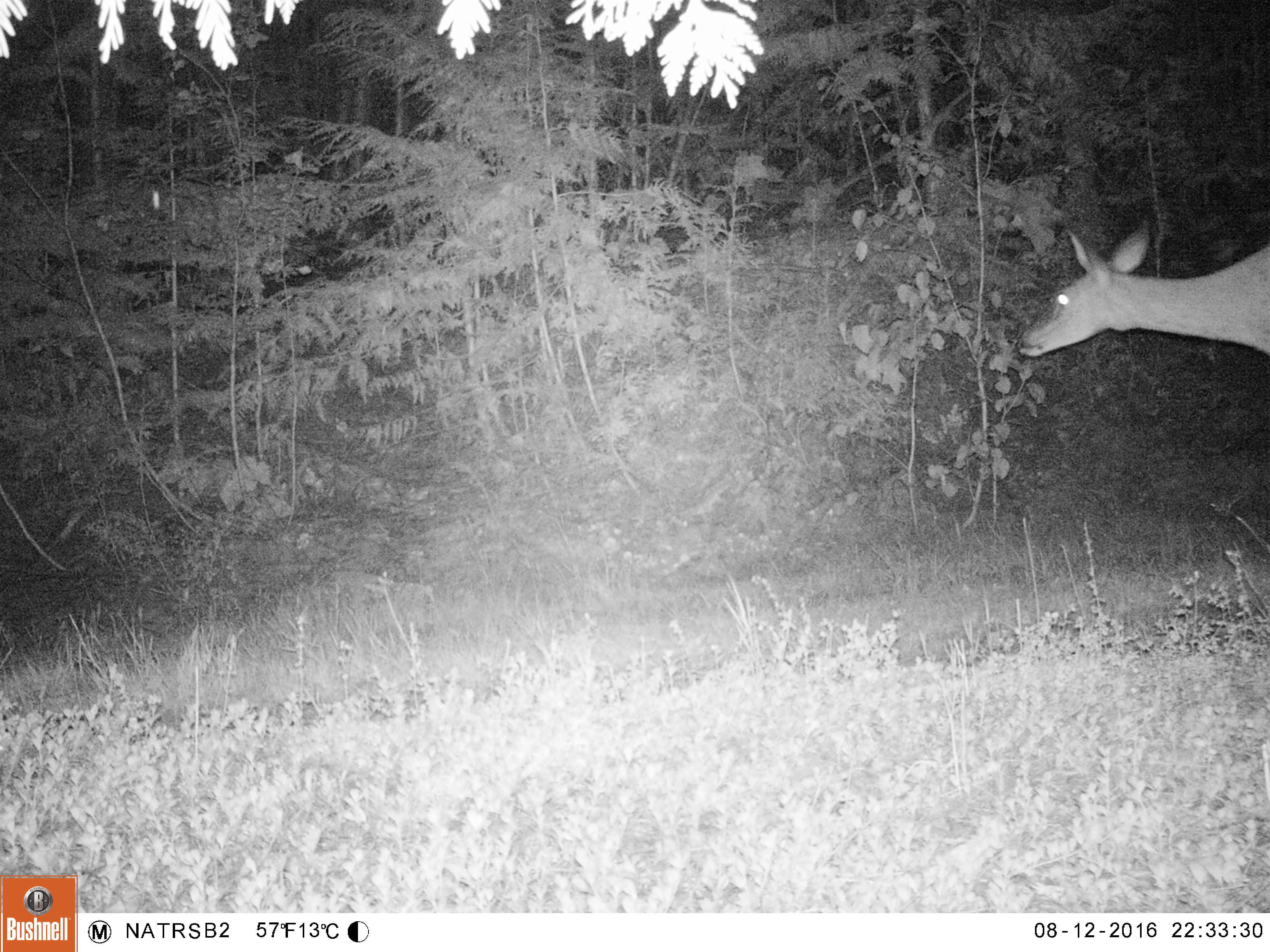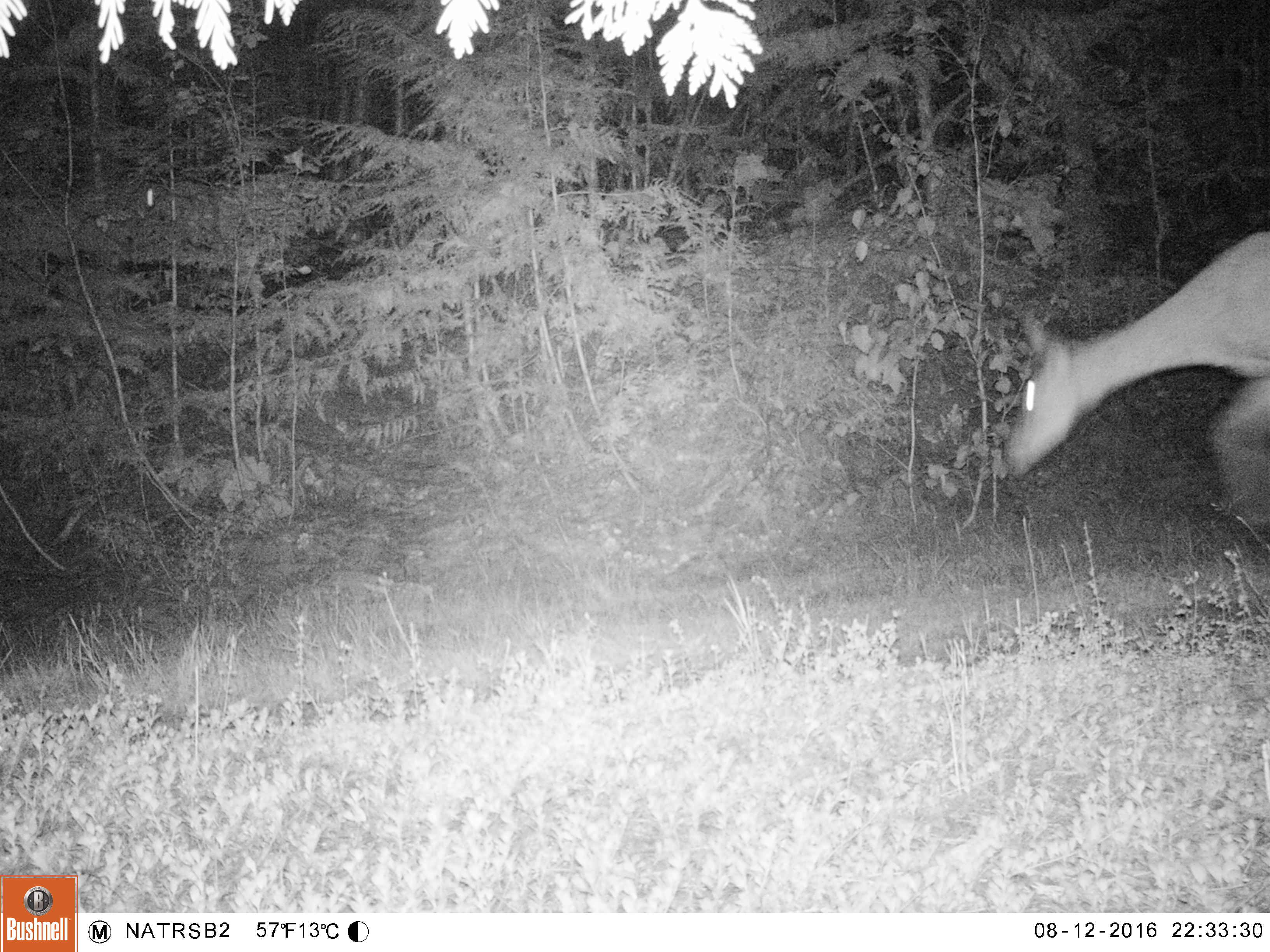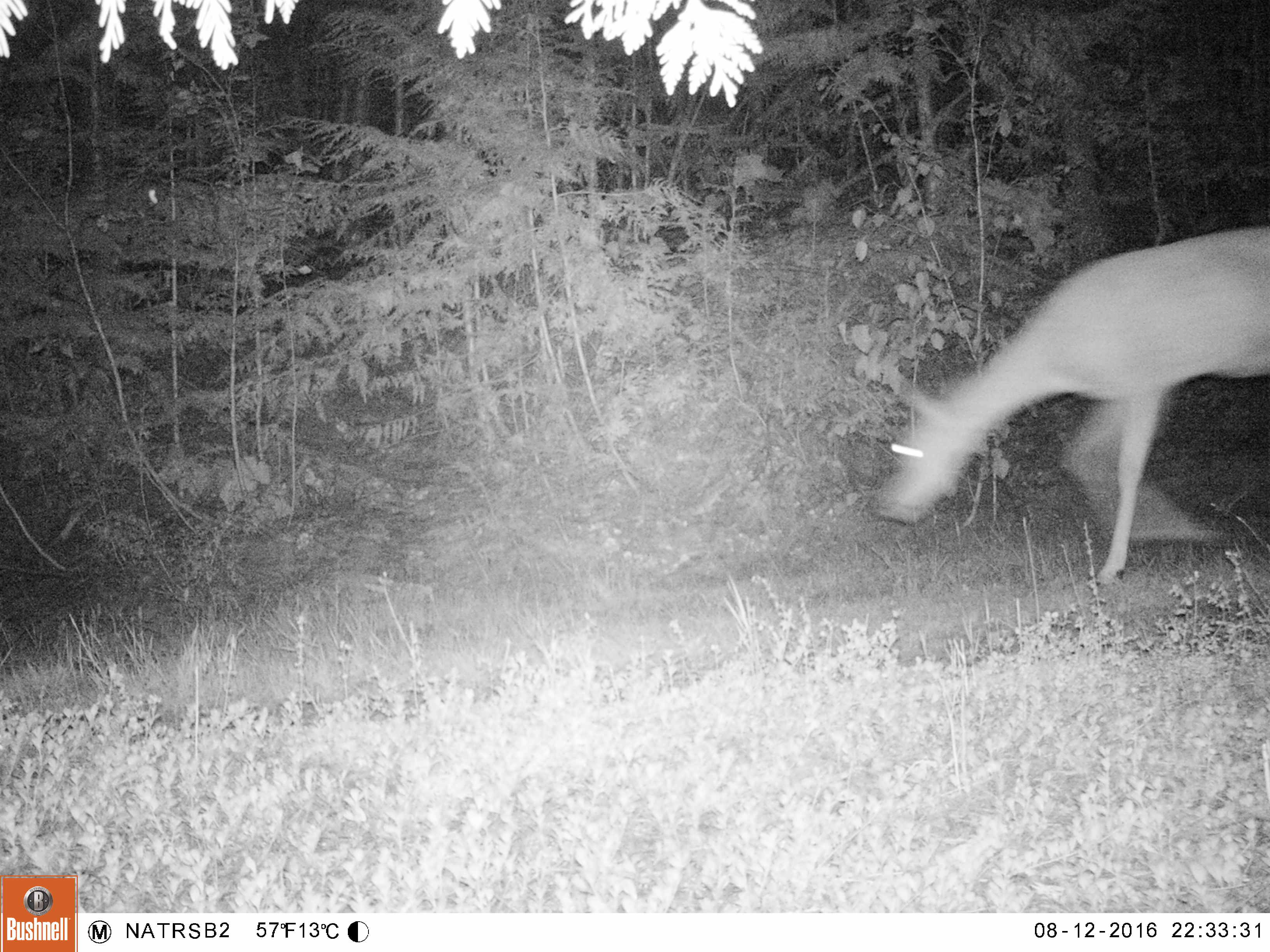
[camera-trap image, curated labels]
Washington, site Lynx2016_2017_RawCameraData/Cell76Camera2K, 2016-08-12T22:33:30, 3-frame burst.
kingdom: Animalia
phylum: Chordata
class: Mammalia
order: Artiodactyla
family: Cervidae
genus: Odocoileus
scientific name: Odocoileus virginianus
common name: white-tailed deer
Odocoileus virginianus (white-tailed deer). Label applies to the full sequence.